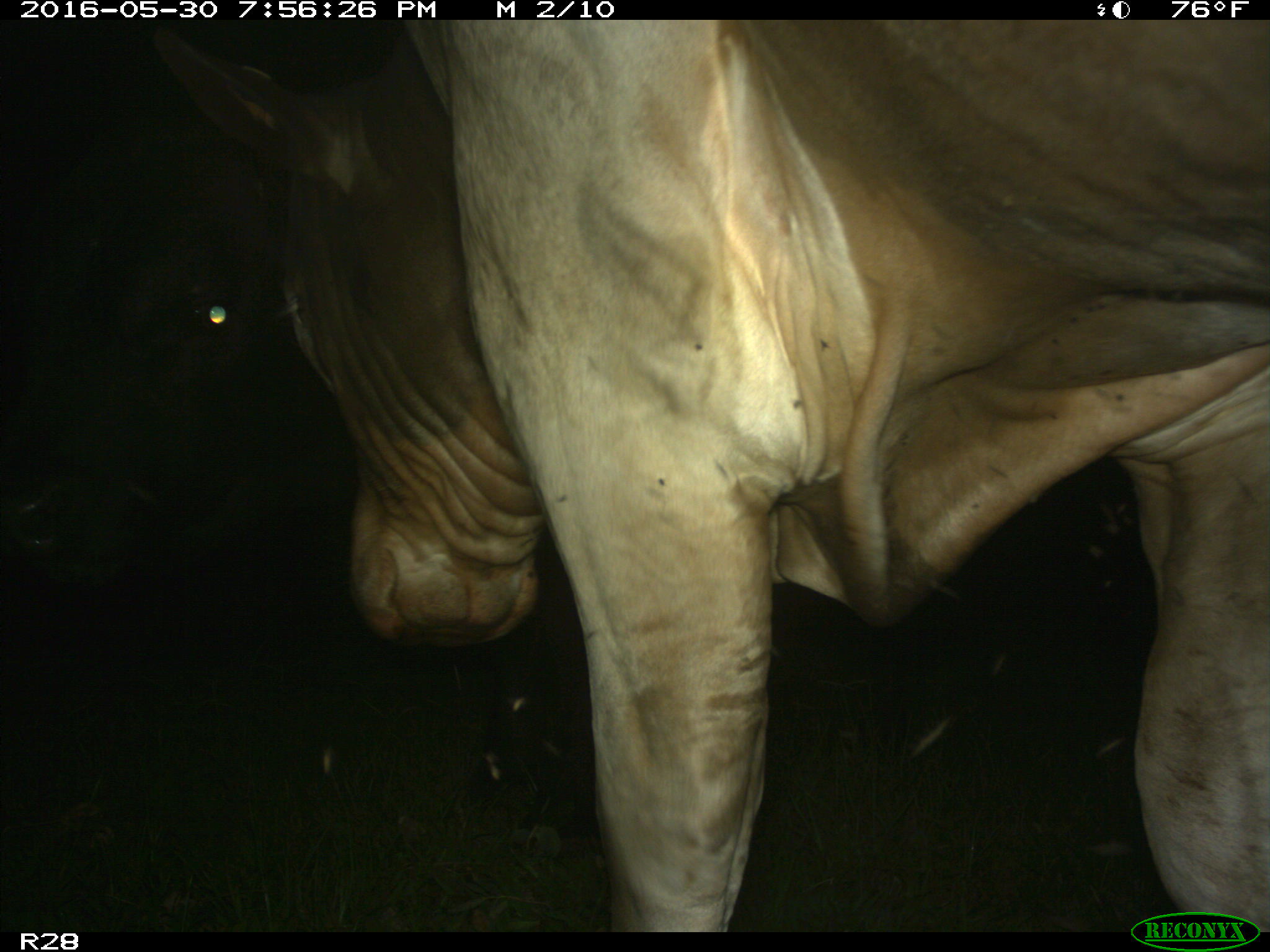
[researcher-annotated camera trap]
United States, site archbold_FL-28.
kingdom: Animalia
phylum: Chordata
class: Mammalia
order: Artiodactyla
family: Bovidae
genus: Bos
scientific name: Bos taurus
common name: domestic cow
Bos taurus (domestic cow).